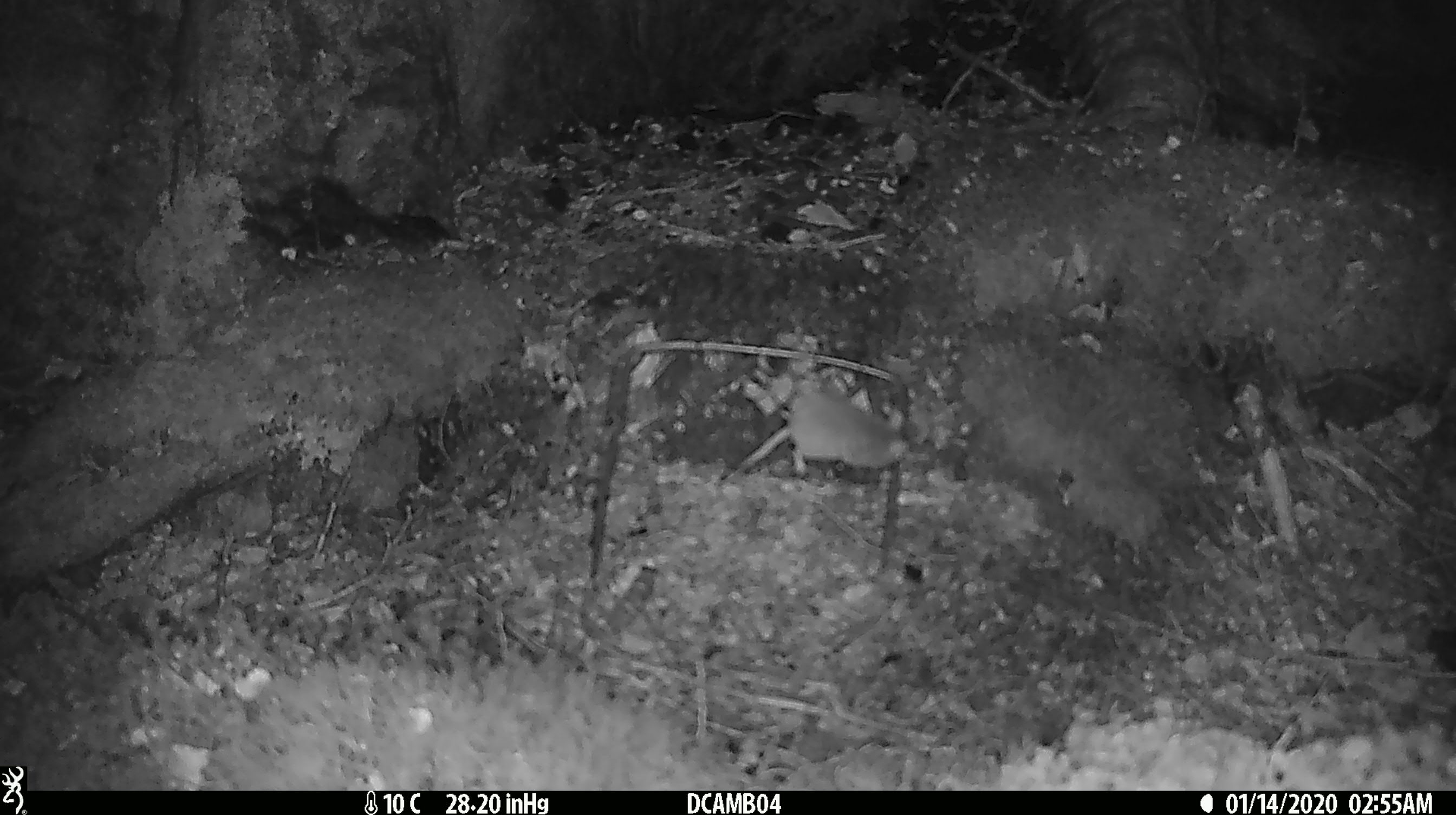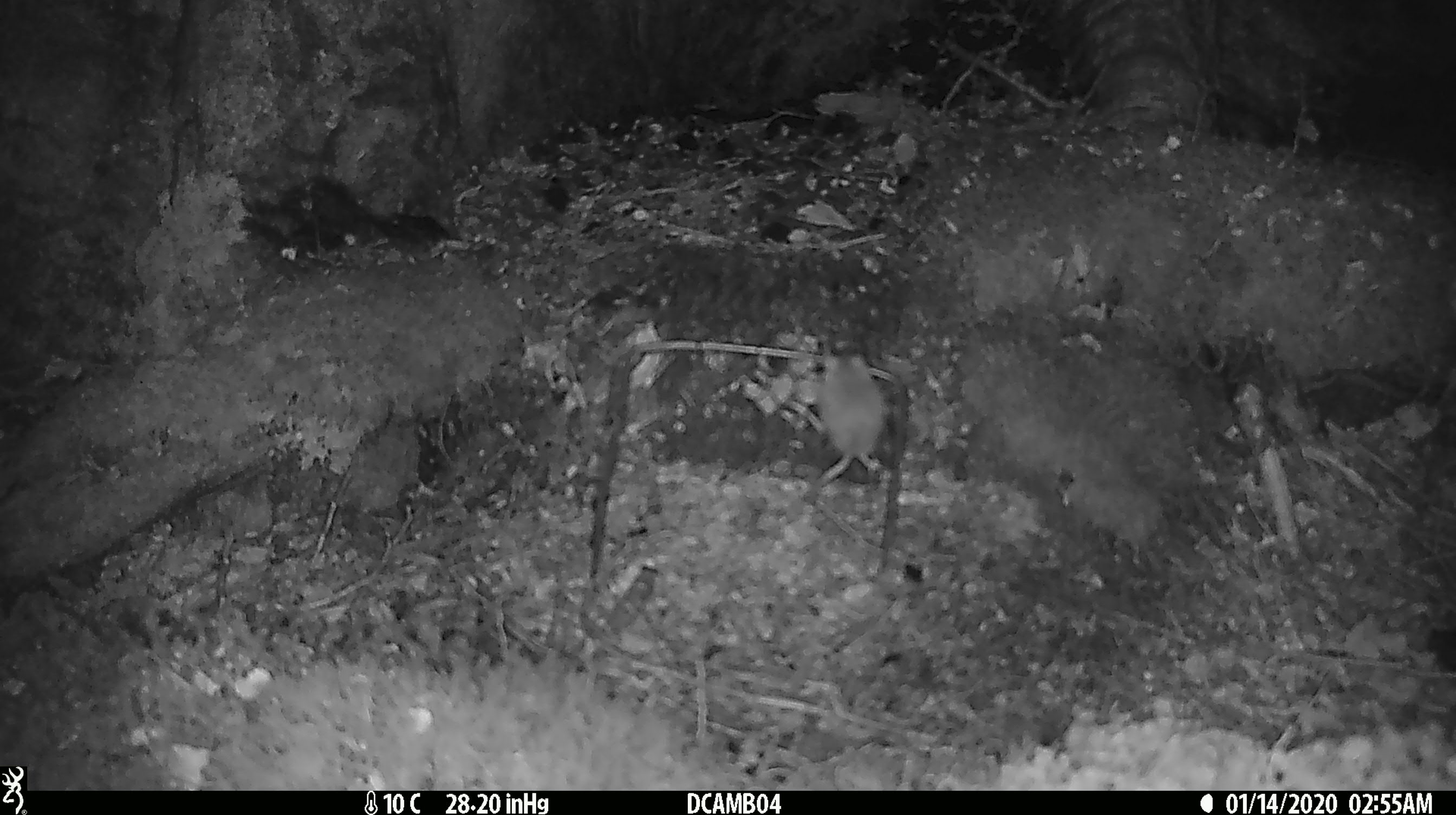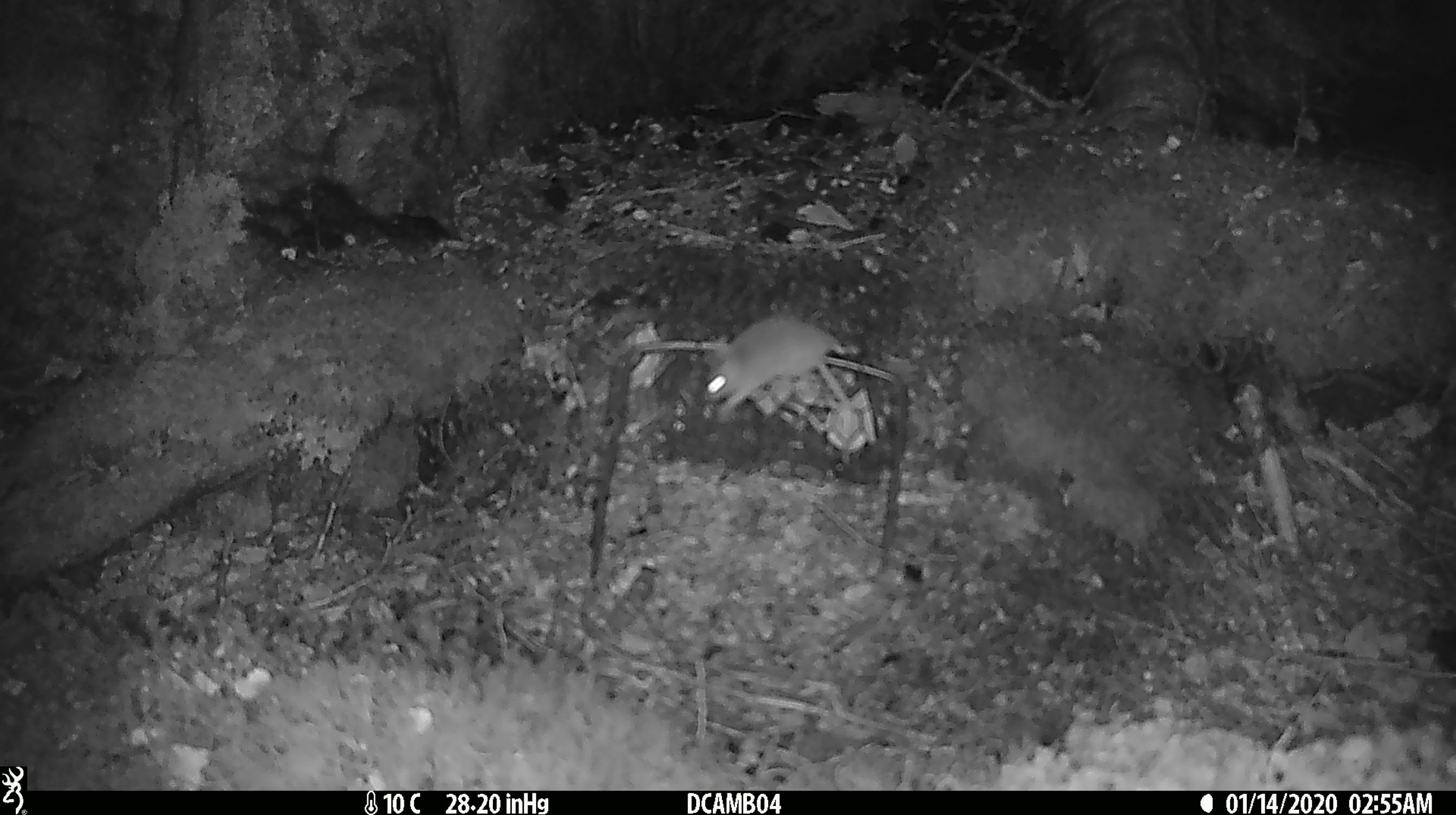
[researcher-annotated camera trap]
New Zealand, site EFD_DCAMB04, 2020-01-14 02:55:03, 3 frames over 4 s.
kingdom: Animalia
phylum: Chordata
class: Mammalia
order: Rodentia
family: Muridae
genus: Mus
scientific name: Mus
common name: mouse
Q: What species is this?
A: Mouse (Mus).